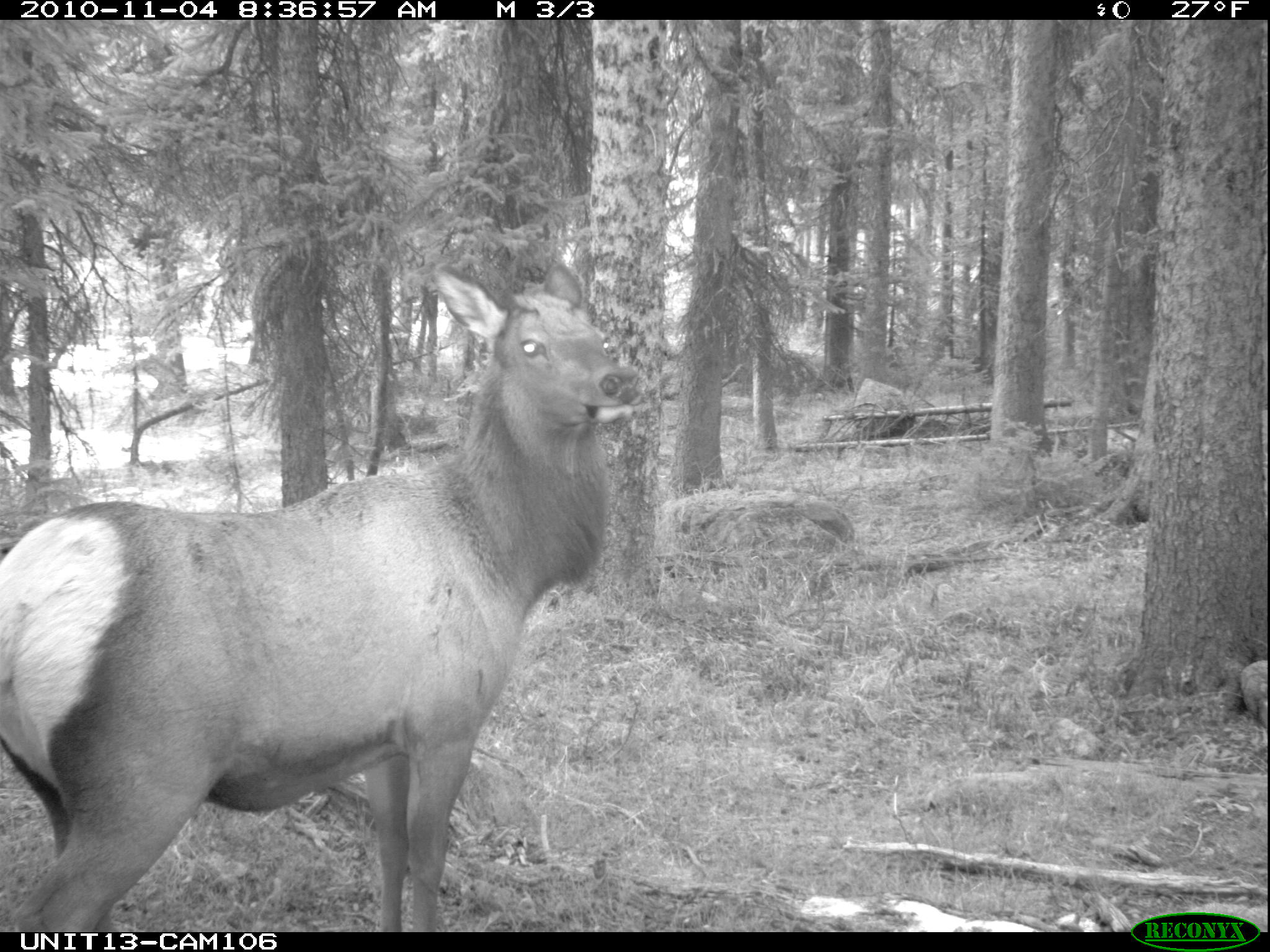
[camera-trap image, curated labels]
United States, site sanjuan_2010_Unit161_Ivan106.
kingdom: Animalia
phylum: Chordata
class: Mammalia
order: Artiodactyla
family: Cervidae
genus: Cervus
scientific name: Cervus elaphus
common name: red deer